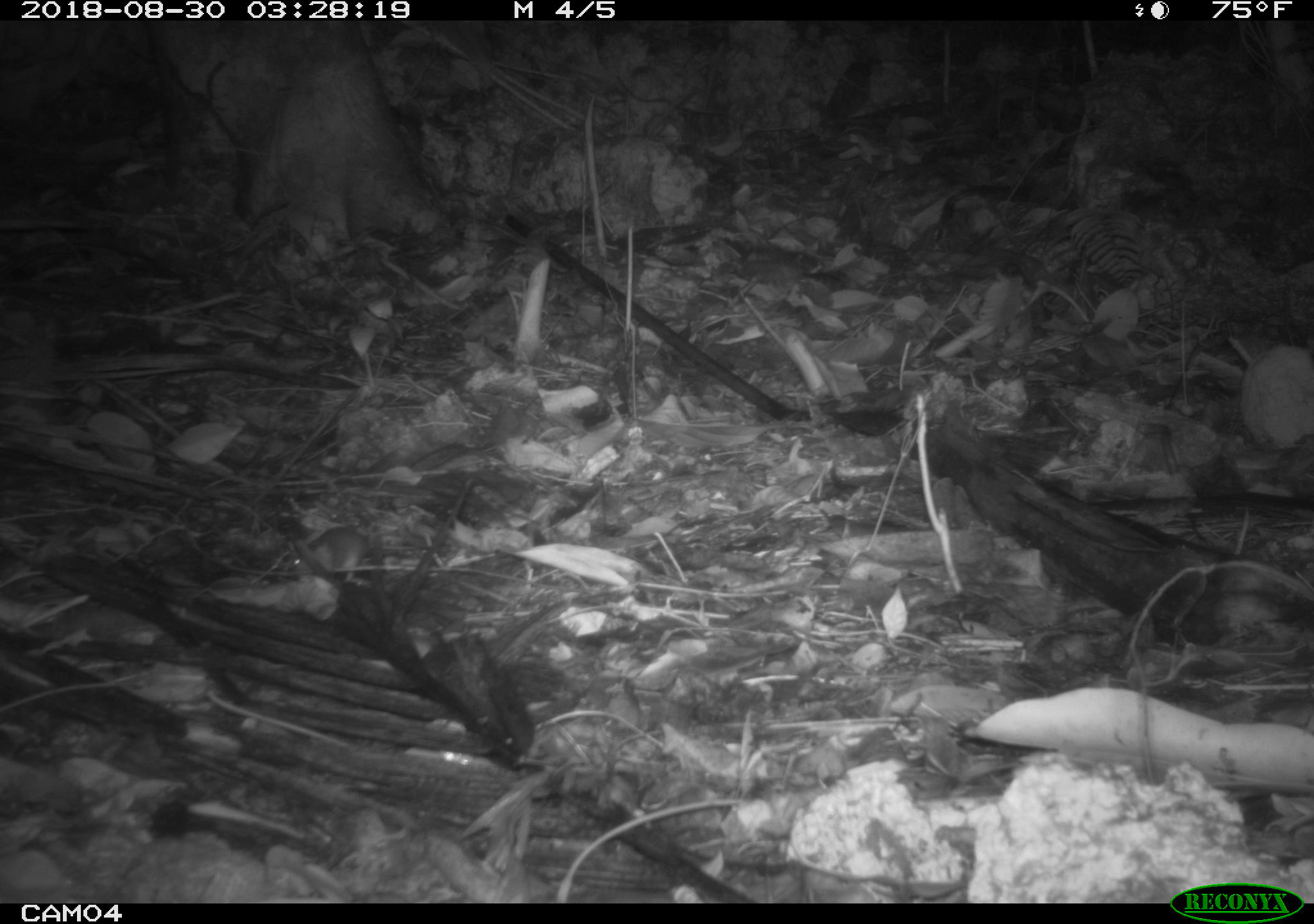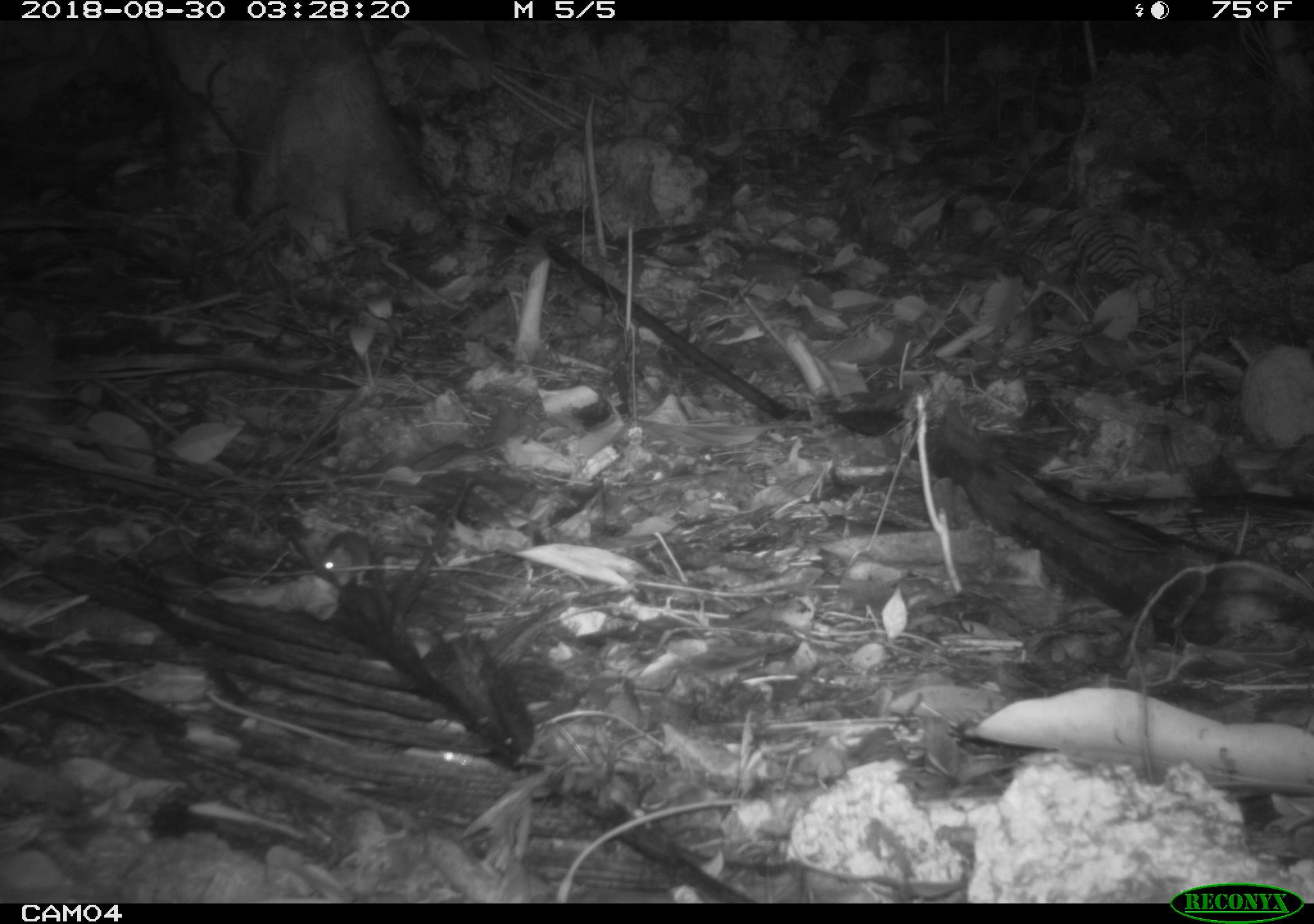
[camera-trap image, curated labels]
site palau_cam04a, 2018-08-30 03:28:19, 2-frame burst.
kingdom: Animalia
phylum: Chordata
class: Mammalia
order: Rodentia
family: Muridae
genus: Rattus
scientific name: Rattus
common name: rat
Rat (Rattus).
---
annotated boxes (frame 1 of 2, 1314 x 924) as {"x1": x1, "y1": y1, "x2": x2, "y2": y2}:
rat: {"x1": 282, "y1": 524, "x2": 377, "y2": 583}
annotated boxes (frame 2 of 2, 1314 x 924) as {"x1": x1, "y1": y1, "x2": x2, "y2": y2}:
rat: {"x1": 321, "y1": 528, "x2": 377, "y2": 592}